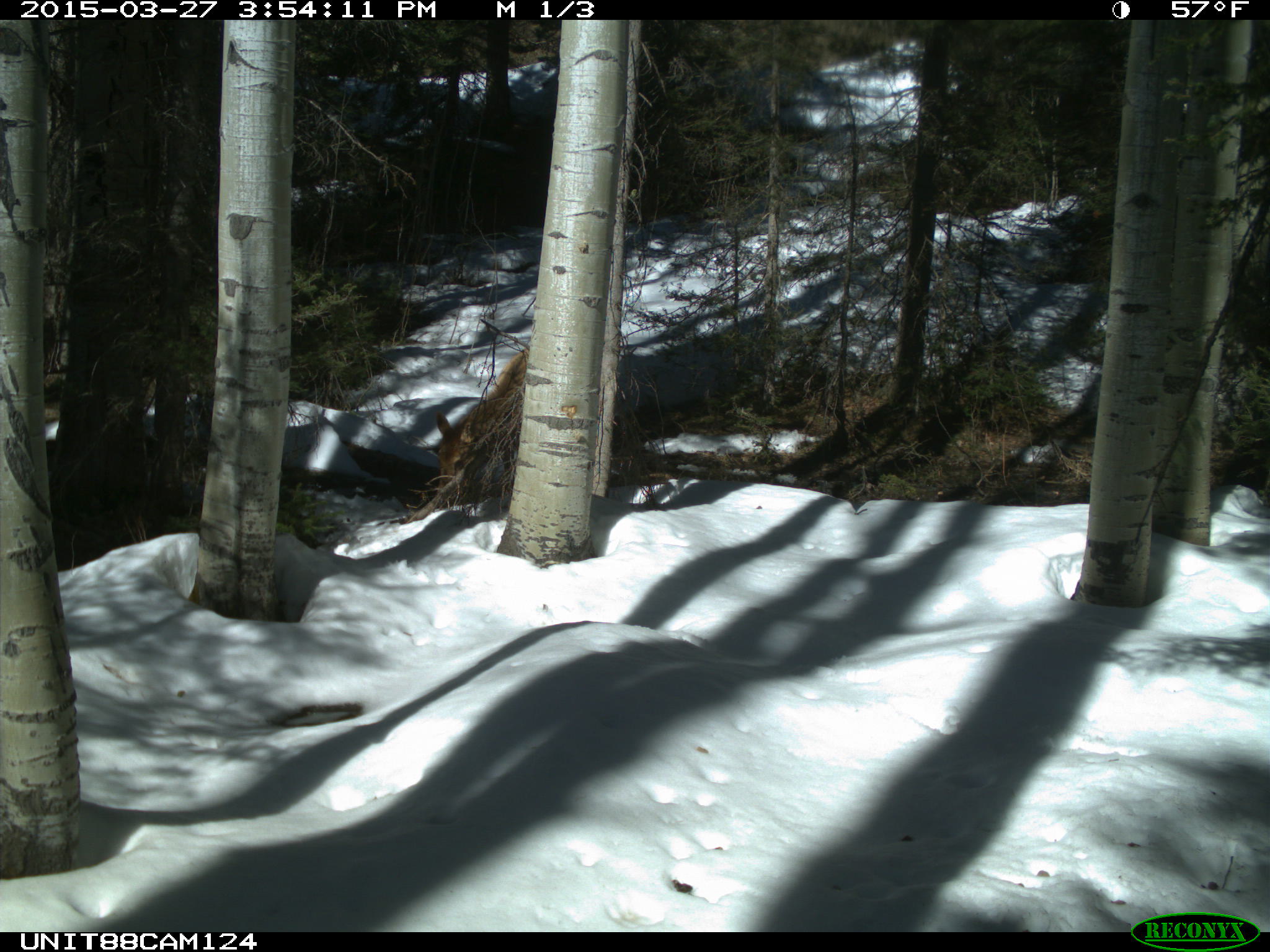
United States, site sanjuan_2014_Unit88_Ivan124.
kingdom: Animalia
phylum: Chordata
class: Mammalia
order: Artiodactyla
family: Cervidae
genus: Cervus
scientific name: Cervus elaphus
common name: red deer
Cervus elaphus (red deer).